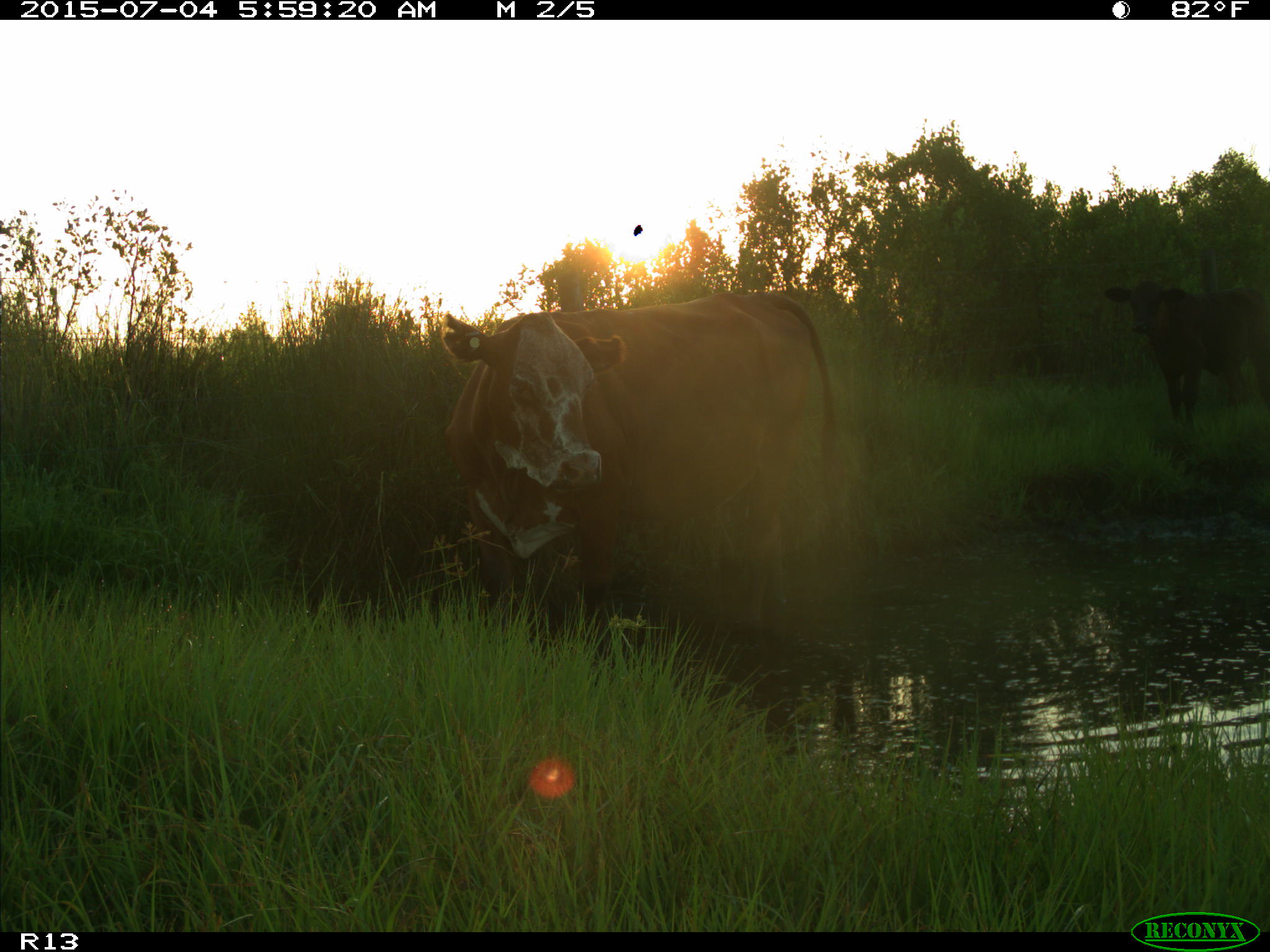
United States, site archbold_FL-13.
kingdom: Animalia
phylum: Chordata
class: Mammalia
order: Artiodactyla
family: Bovidae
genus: Bos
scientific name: Bos taurus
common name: domestic cow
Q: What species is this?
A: Bos taurus (domestic cow).